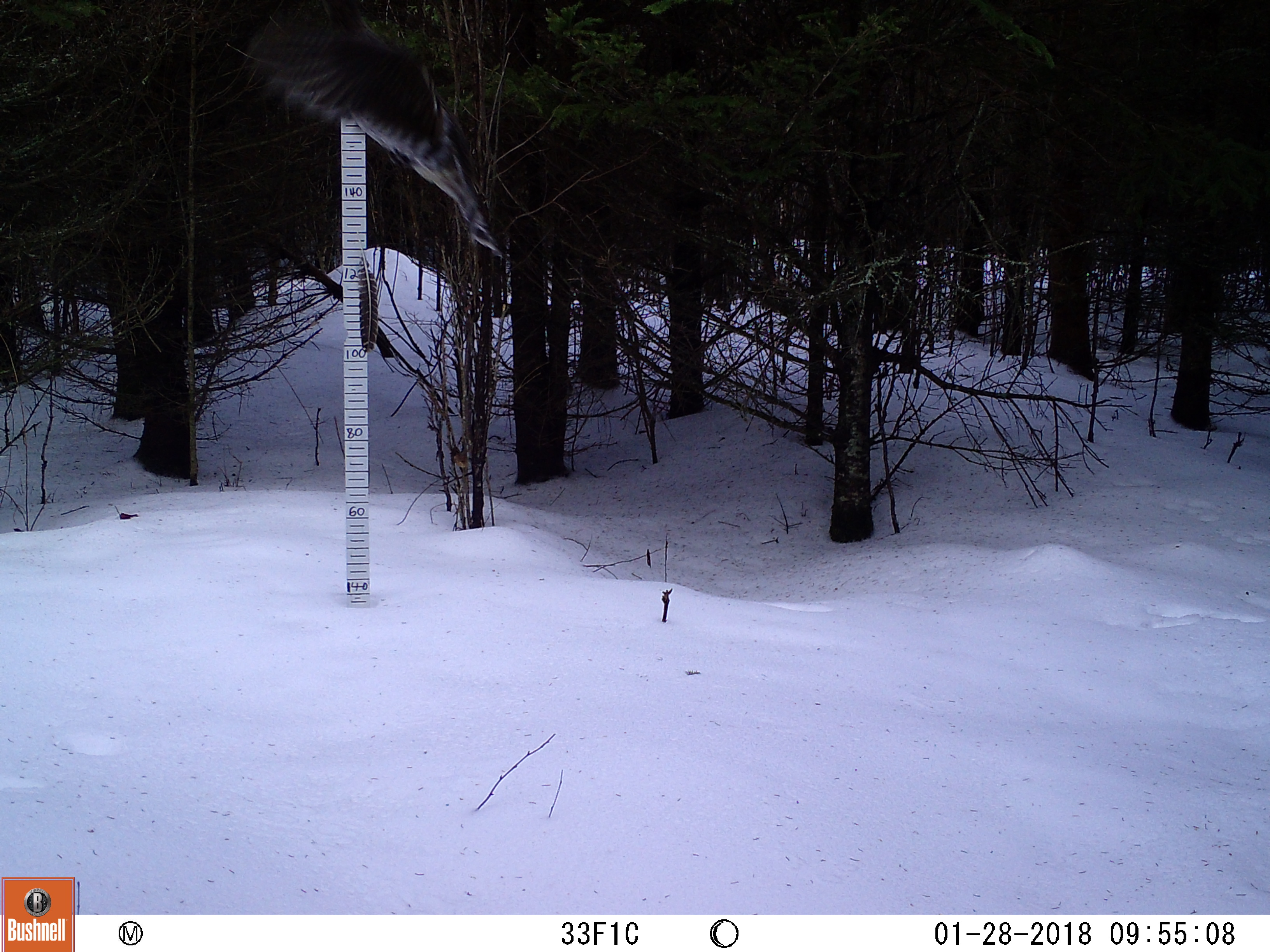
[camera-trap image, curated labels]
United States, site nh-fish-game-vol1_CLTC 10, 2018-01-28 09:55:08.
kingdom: Animalia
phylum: Chordata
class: Aves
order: Galliformes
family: Phasianidae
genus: Bonasa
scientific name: Bonasa umbellus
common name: ruffed grouse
Ruffed grouse (Bonasa umbellus).